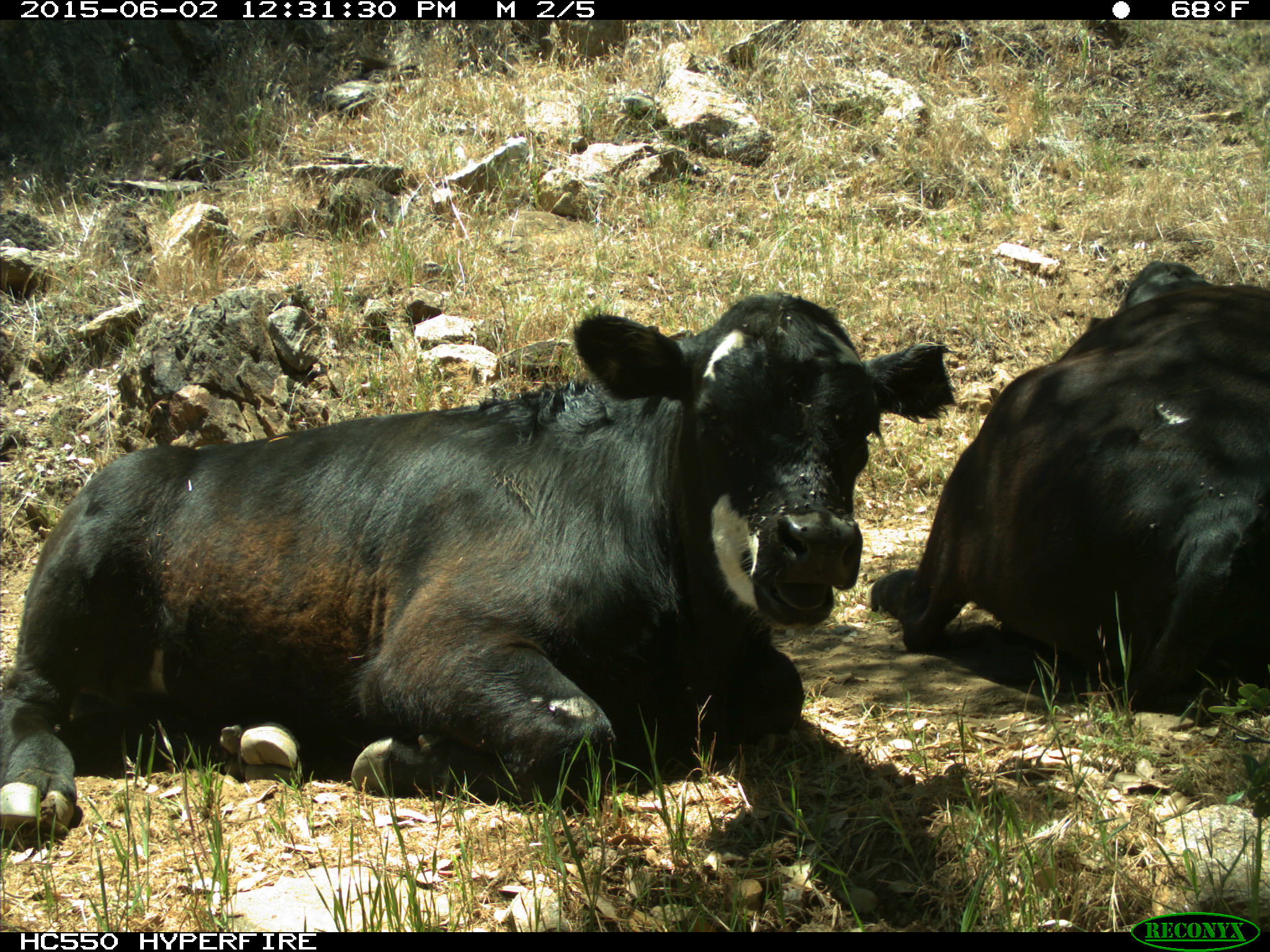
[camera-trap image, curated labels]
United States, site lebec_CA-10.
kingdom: Animalia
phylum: Chordata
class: Mammalia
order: Artiodactyla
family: Bovidae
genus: Bos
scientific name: Bos taurus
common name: domestic cow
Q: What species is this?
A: Bos taurus (domestic cow).